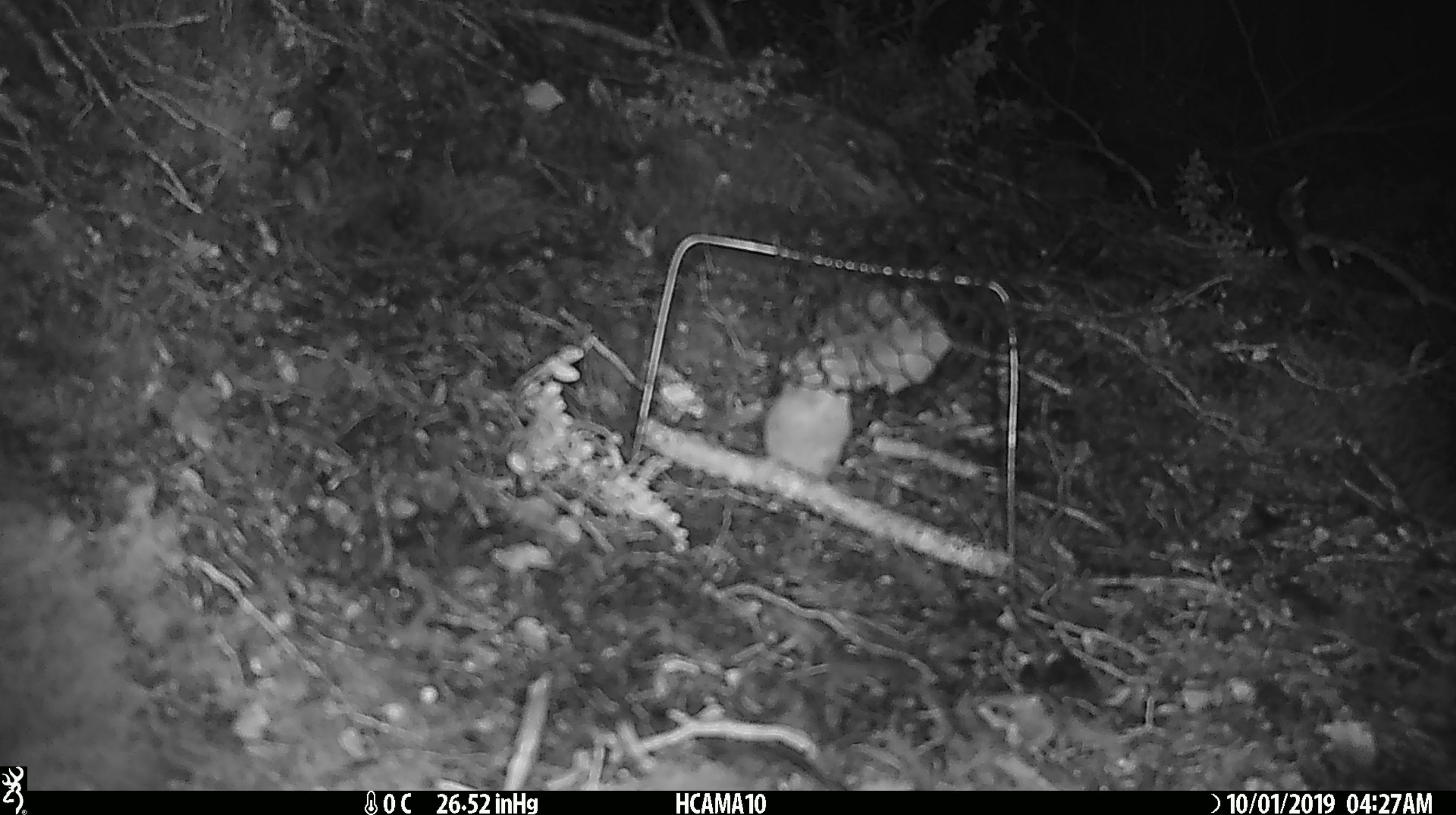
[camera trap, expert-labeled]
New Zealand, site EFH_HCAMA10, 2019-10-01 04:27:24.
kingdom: Animalia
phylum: Chordata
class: Mammalia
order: Rodentia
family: Muridae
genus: Mus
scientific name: Mus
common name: mouse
Mouse (Mus).